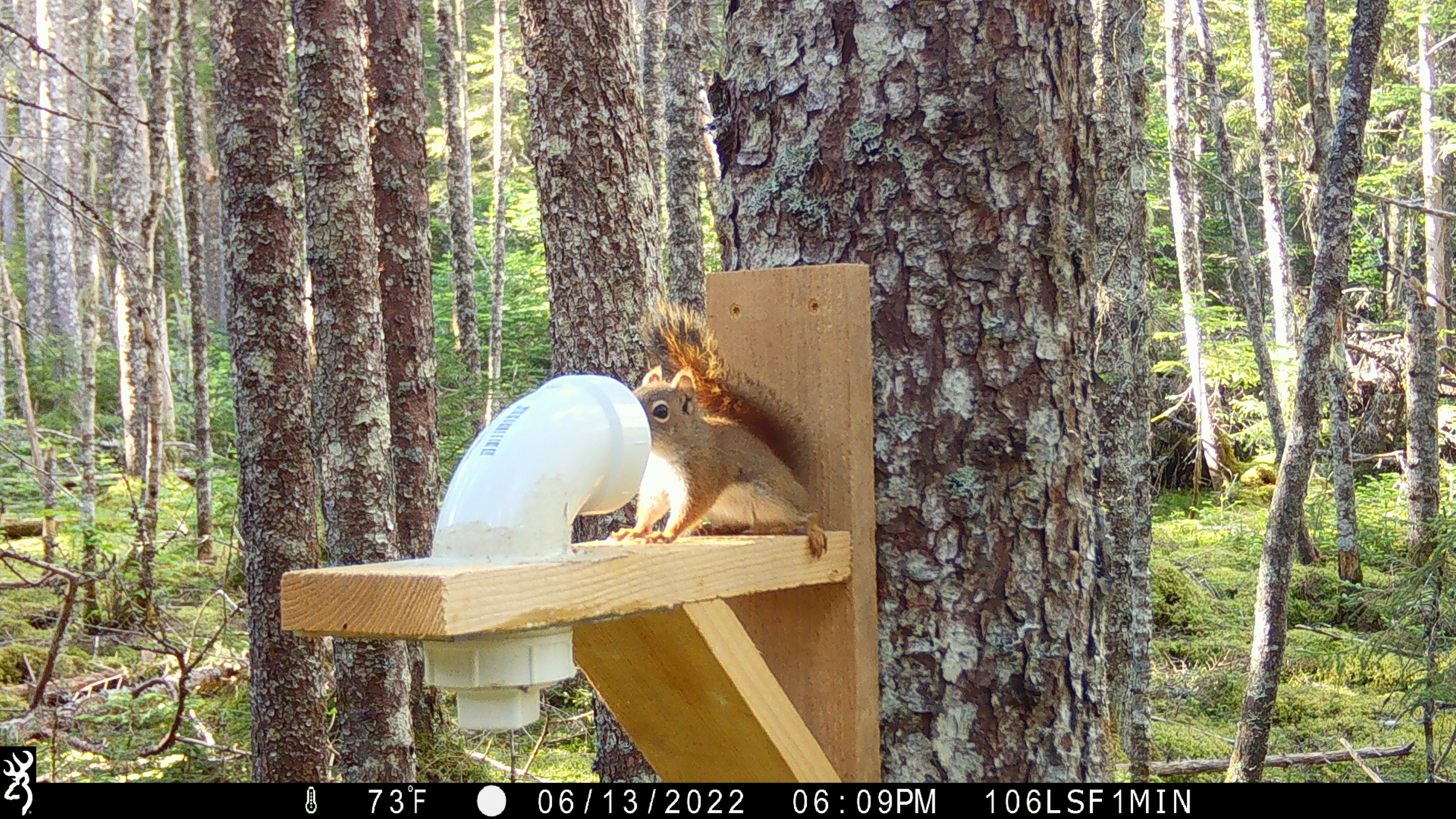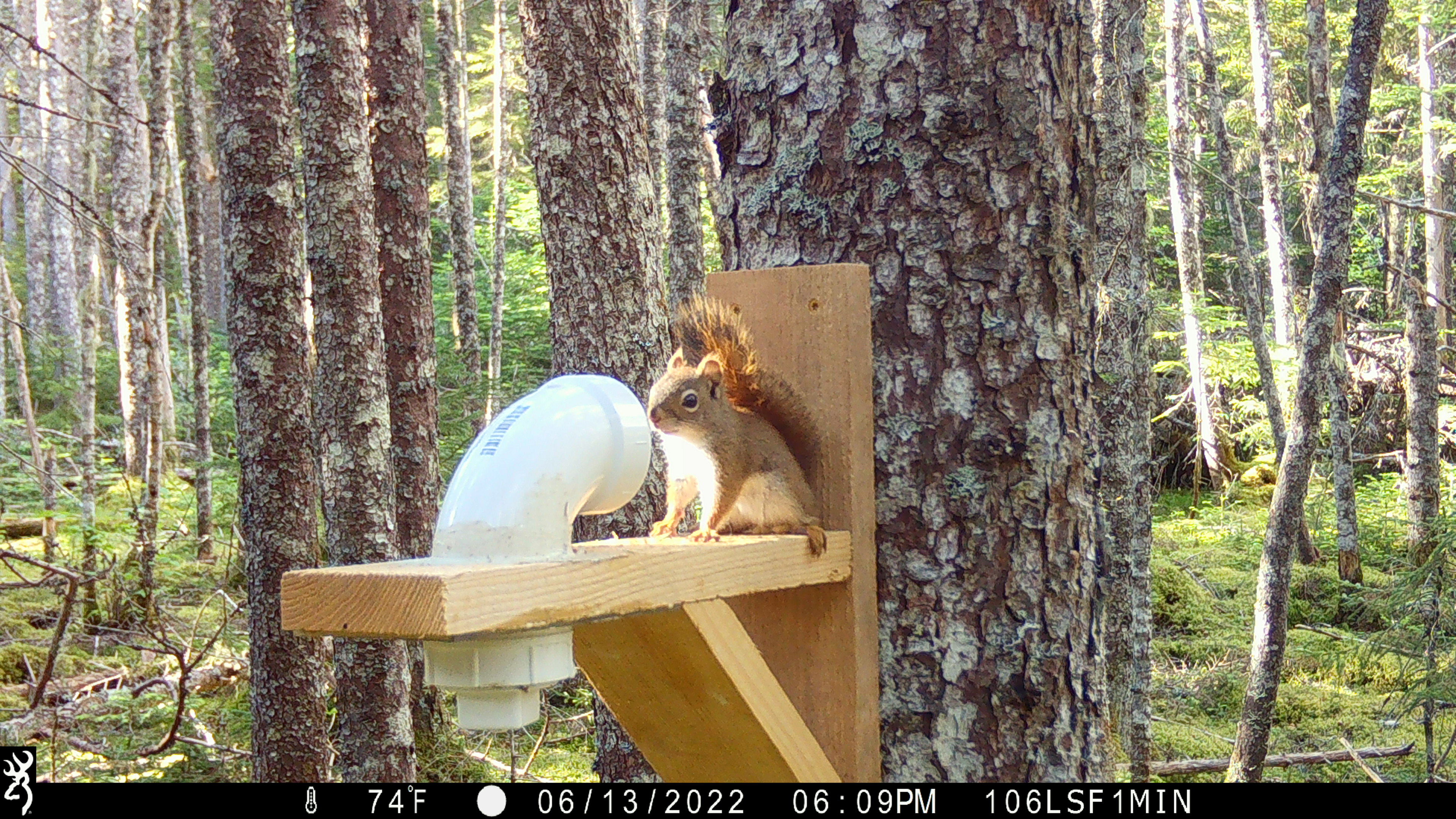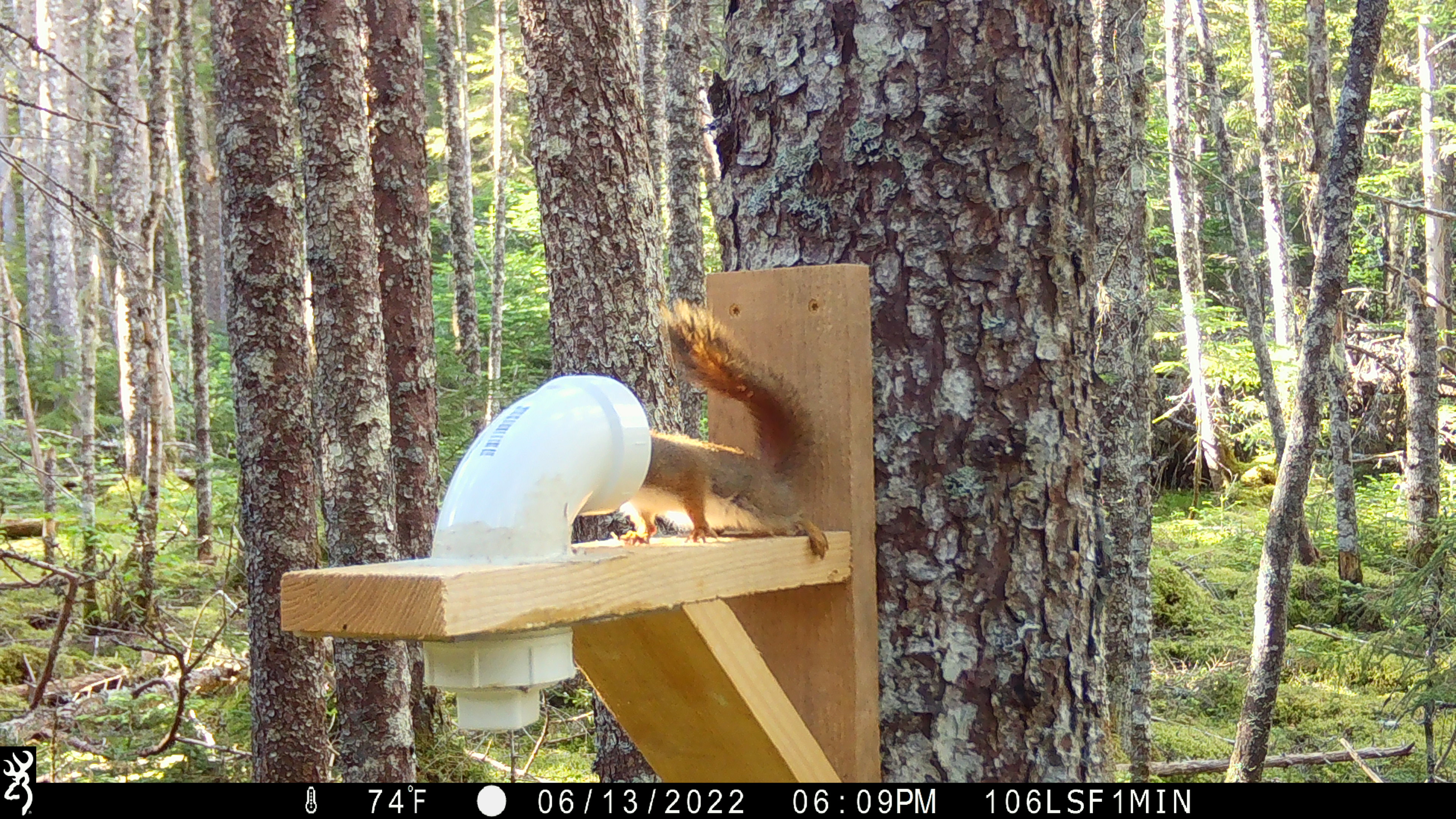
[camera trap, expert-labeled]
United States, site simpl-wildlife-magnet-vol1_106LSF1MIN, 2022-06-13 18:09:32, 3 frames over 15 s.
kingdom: Animalia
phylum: Chordata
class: Mammalia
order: Rodentia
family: Sciuridae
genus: Tamiasciurus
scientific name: Tamiasciurus hudsonicus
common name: red squirrel